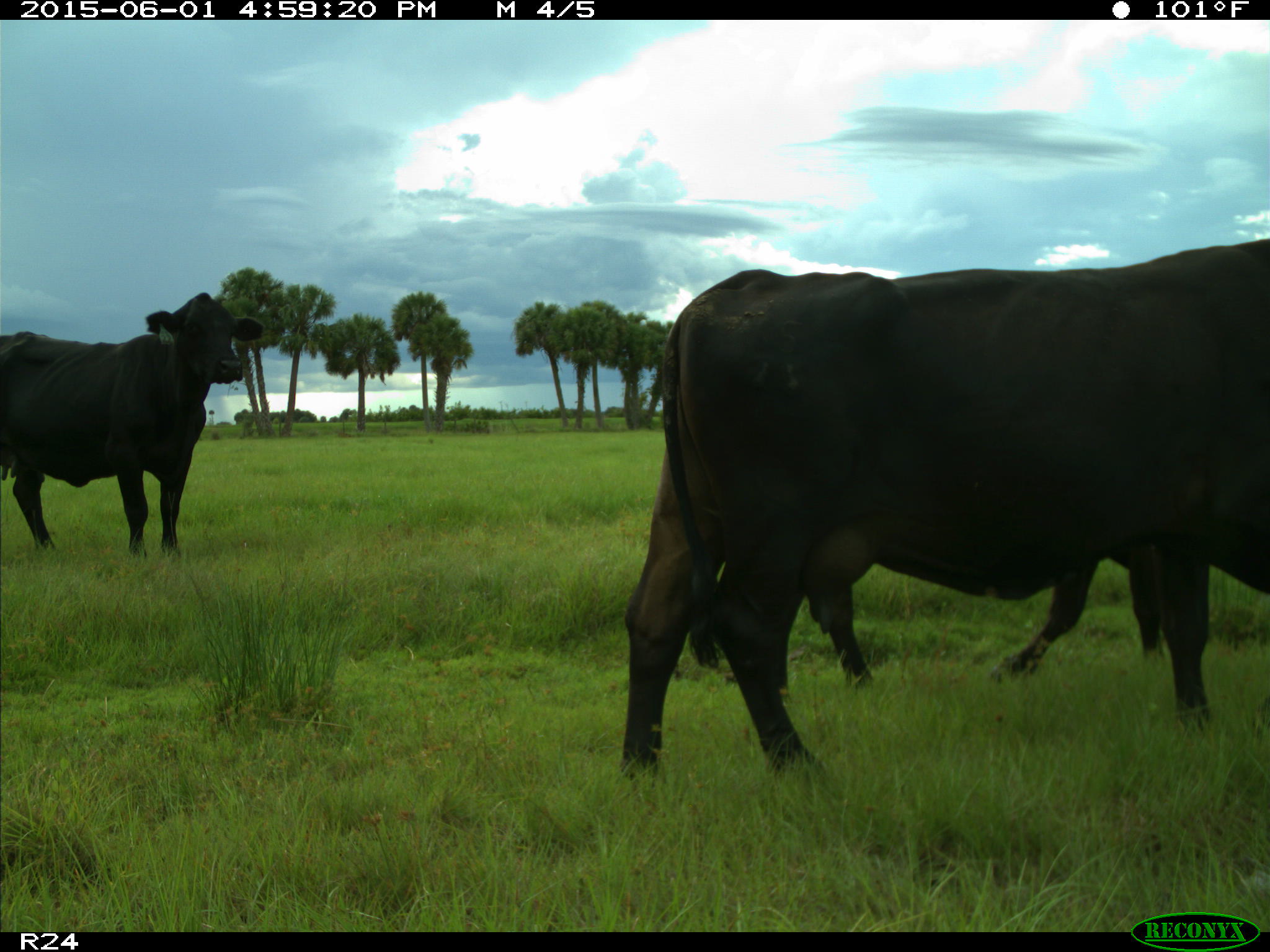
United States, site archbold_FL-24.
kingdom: Animalia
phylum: Chordata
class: Mammalia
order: Artiodactyla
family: Bovidae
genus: Bos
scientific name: Bos taurus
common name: domestic cow